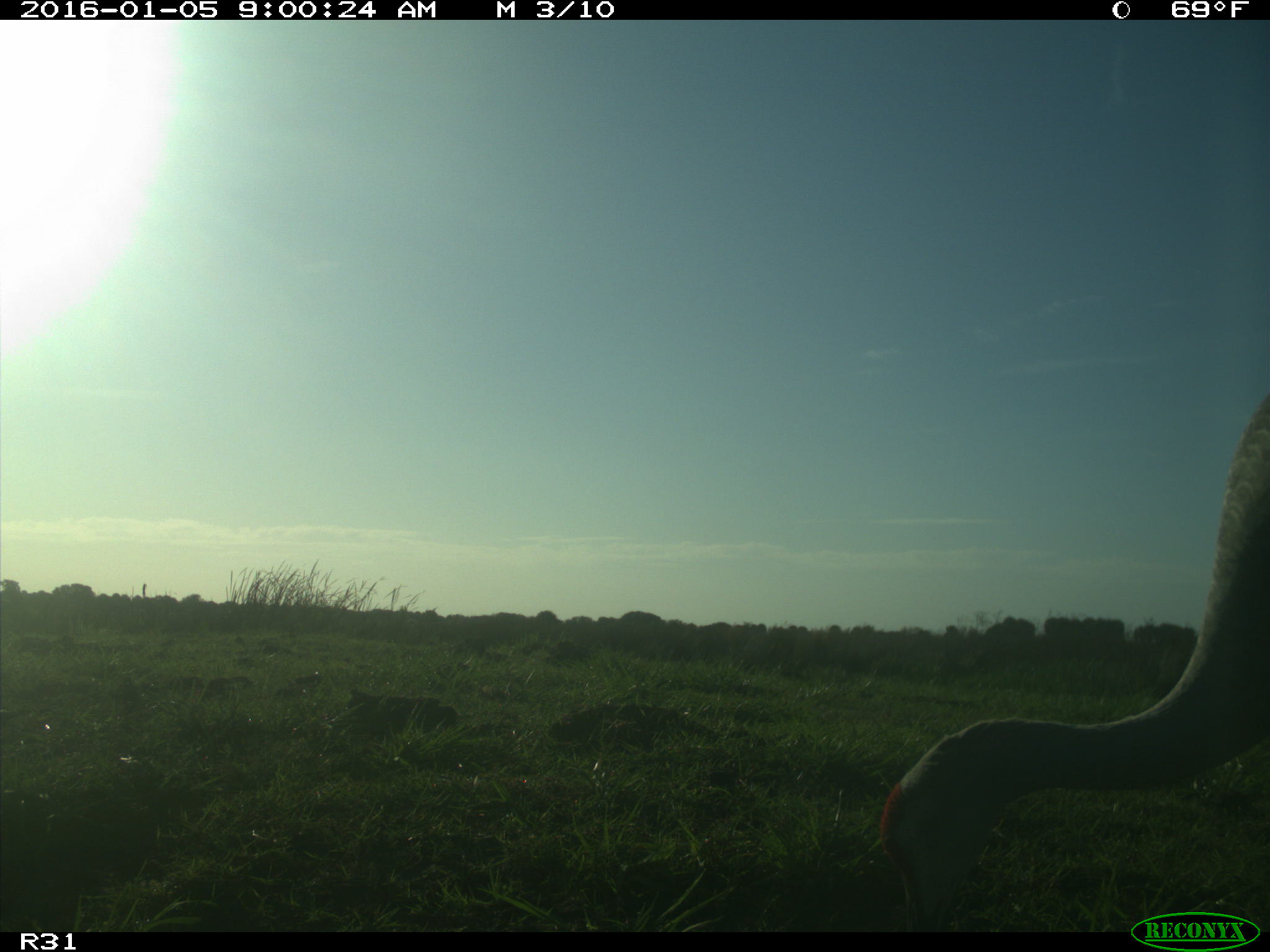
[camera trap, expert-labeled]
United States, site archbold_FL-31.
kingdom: Animalia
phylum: Chordata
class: Aves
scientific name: Aves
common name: birds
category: unidentified bird